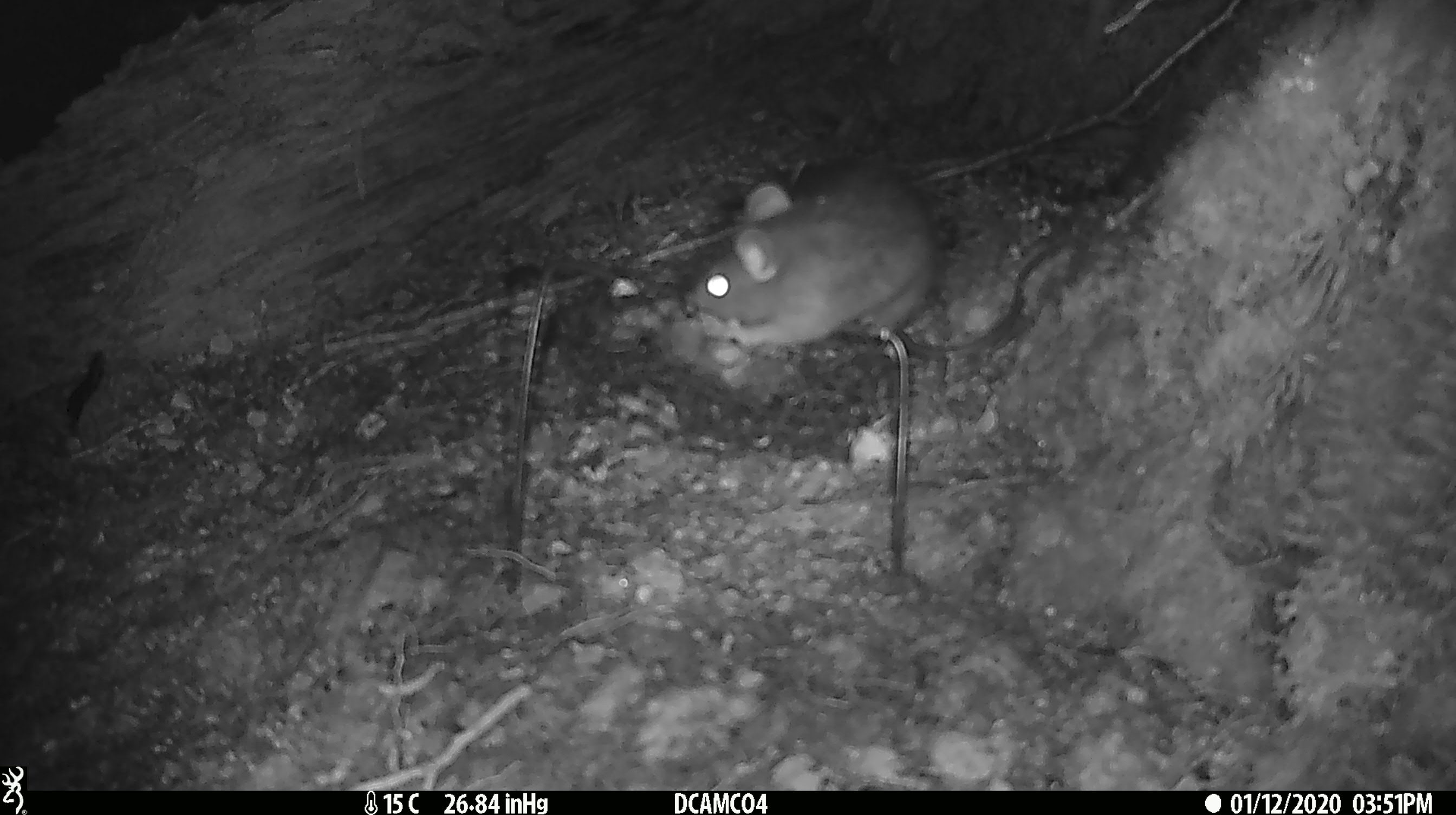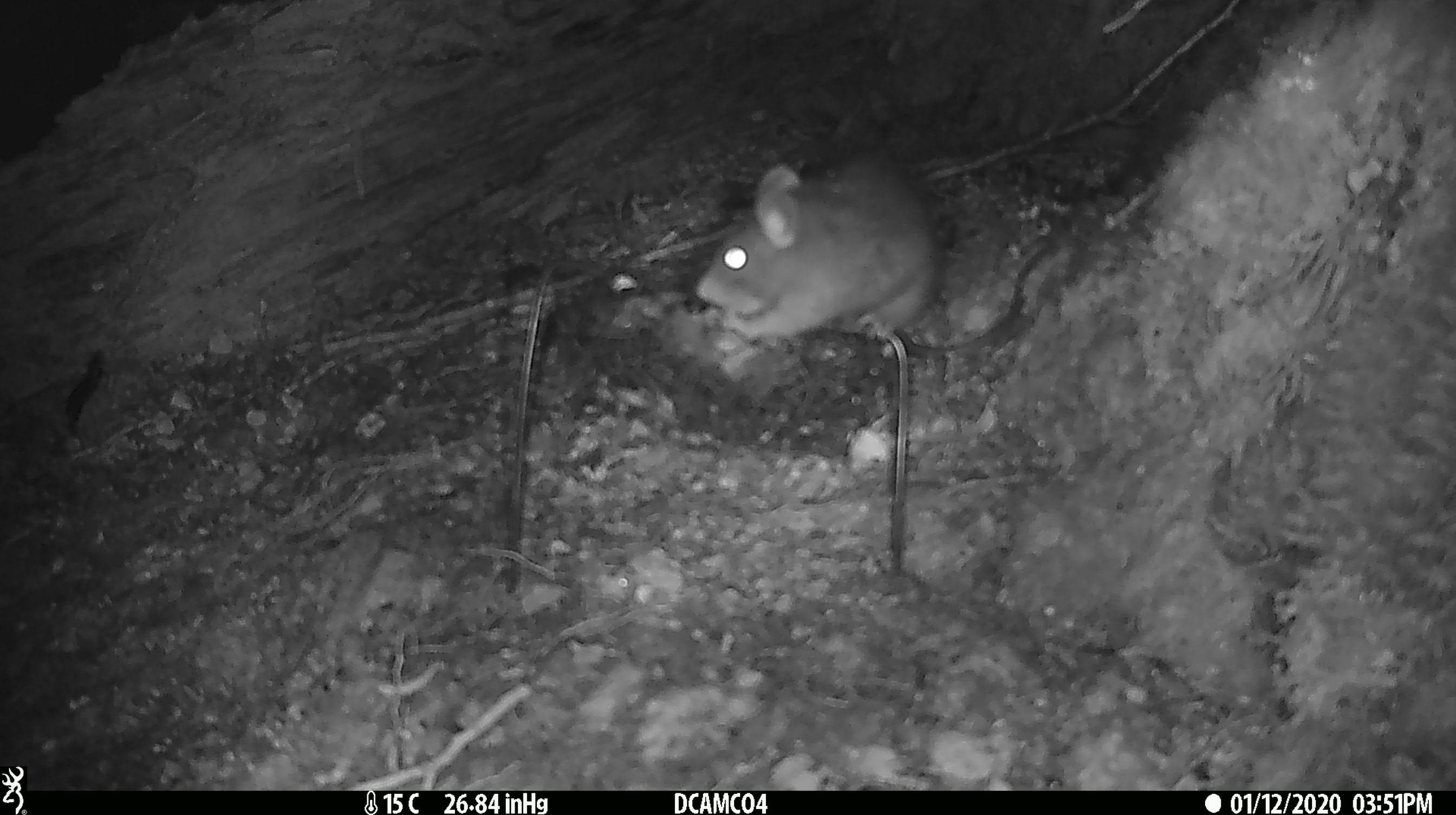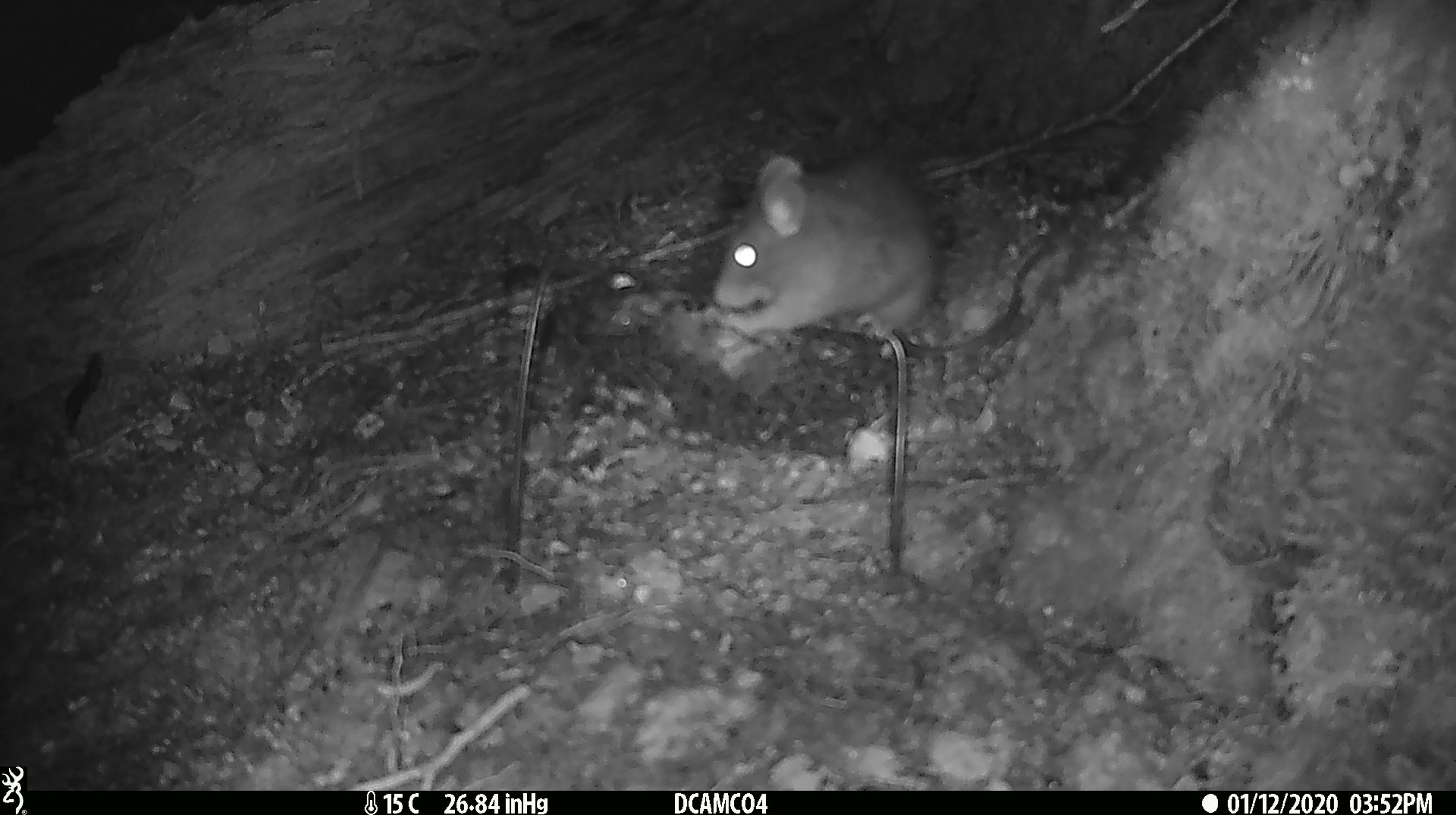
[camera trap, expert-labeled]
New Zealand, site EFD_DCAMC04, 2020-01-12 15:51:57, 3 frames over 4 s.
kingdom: Animalia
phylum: Chordata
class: Mammalia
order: Rodentia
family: Muridae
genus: Rattus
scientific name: Rattus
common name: rat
Rat (Rattus).